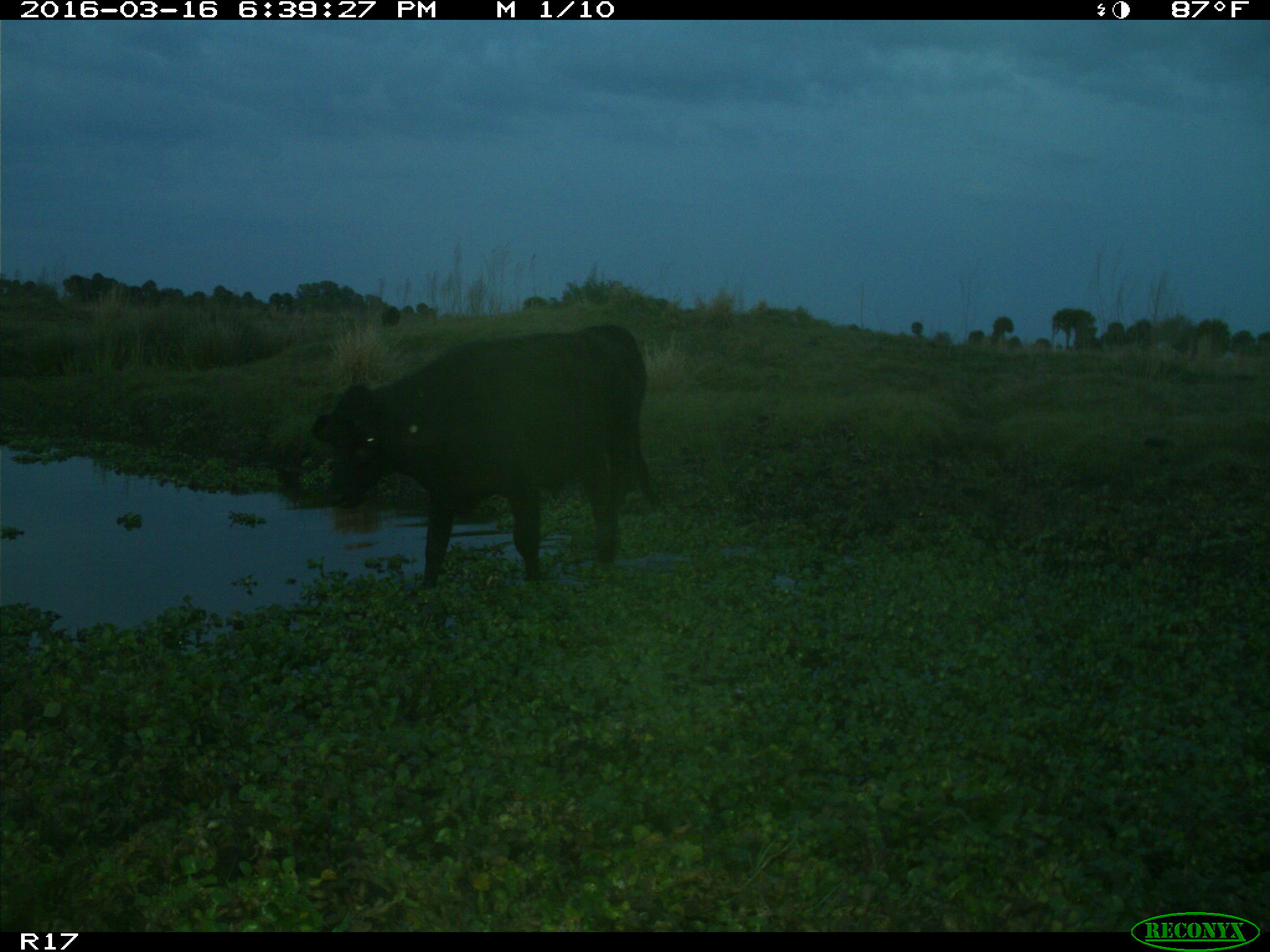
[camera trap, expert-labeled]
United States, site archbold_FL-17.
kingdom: Animalia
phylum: Chordata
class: Mammalia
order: Artiodactyla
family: Bovidae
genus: Bos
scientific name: Bos taurus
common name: domestic cow